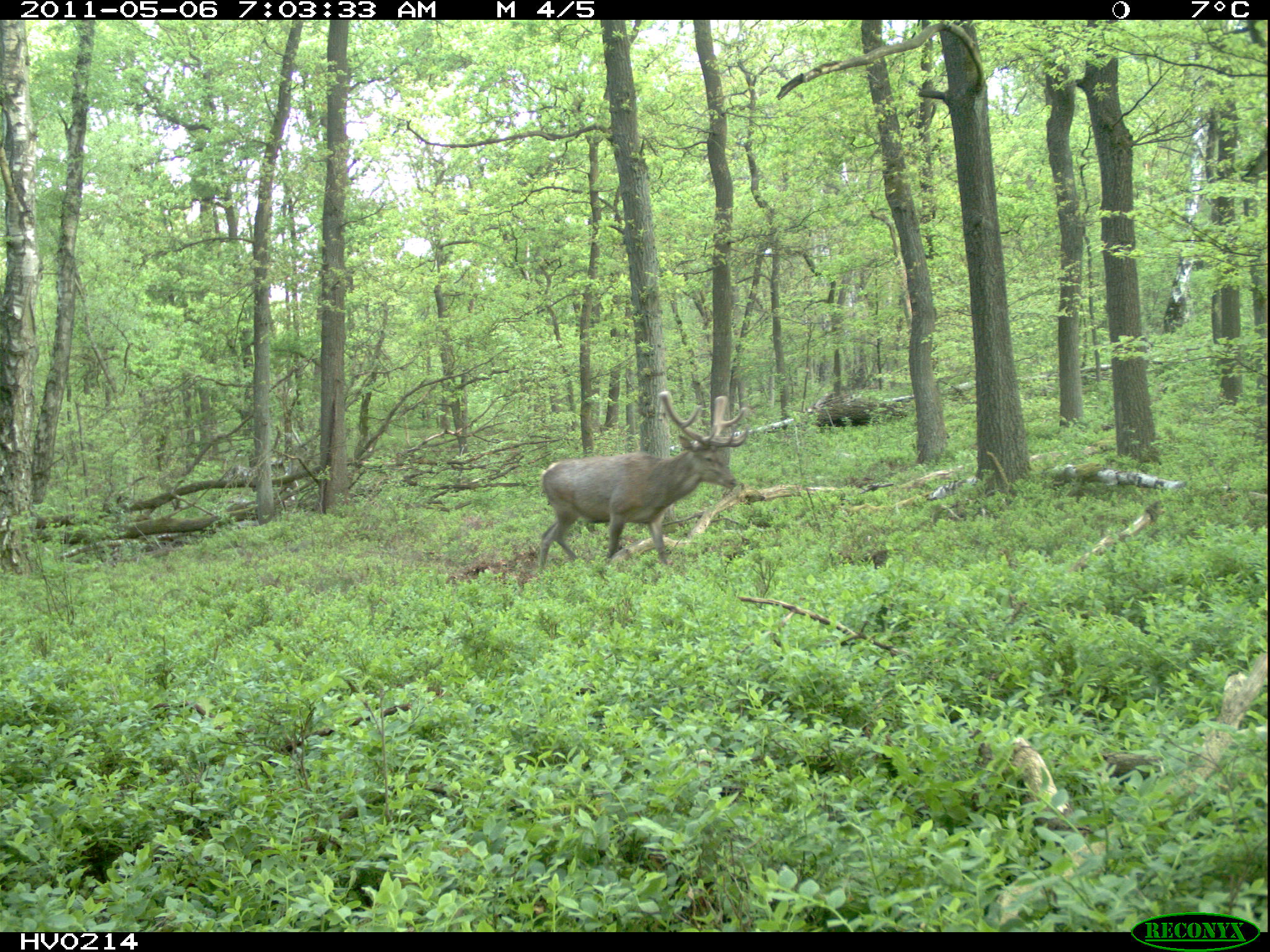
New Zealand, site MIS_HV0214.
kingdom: Animalia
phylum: Chordata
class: Mammalia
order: Artiodactyla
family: Cervidae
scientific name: Cervidae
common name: deer